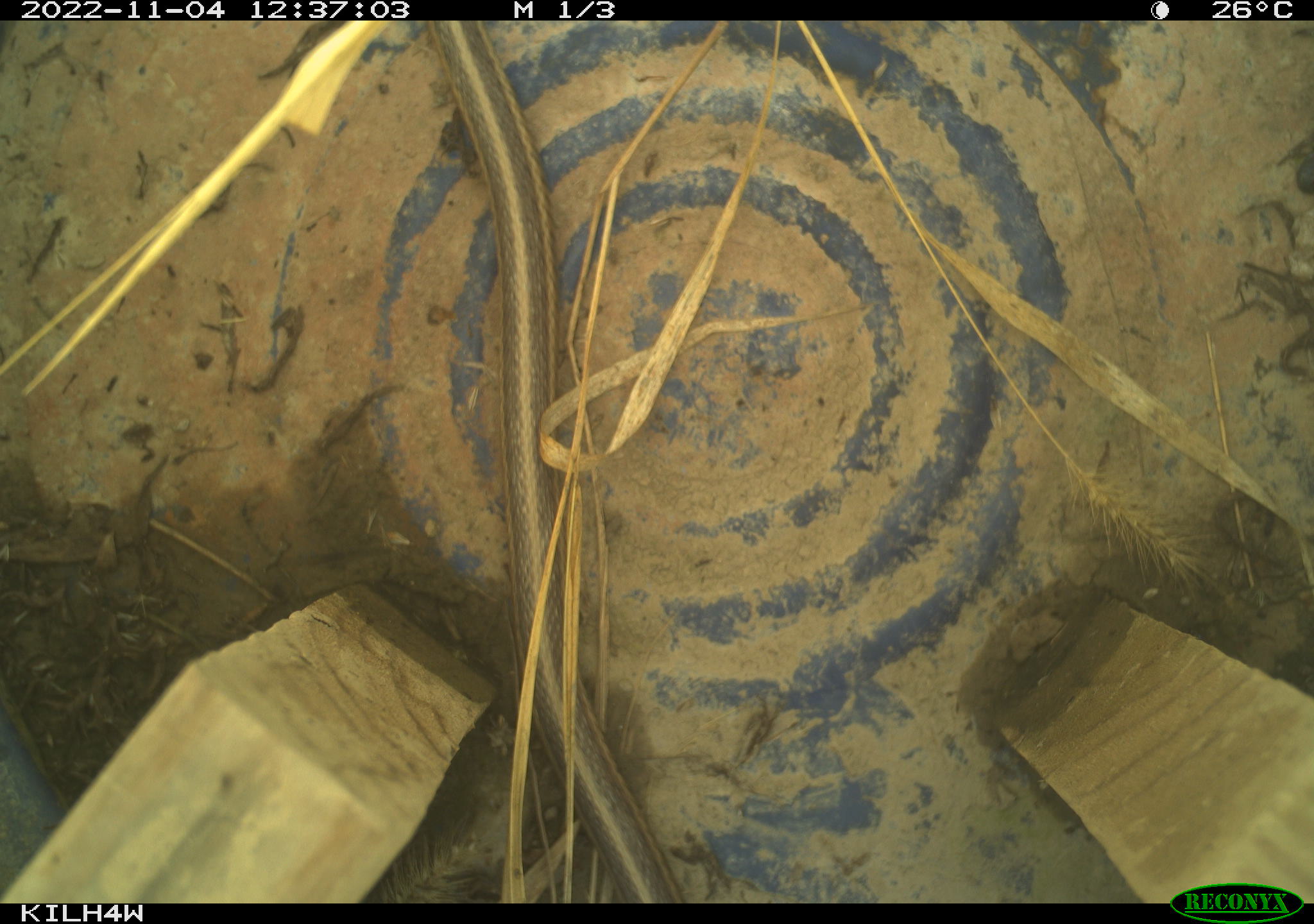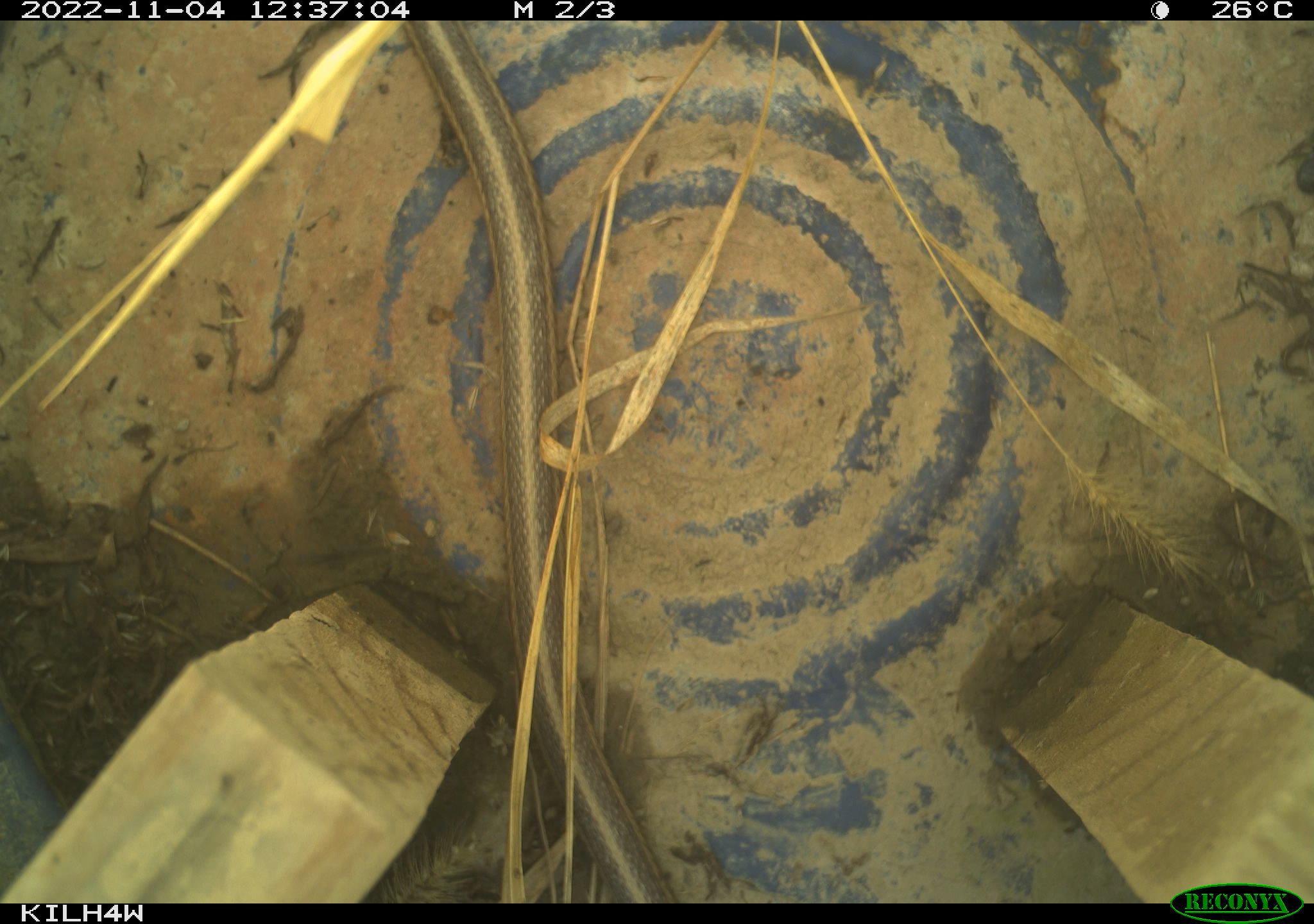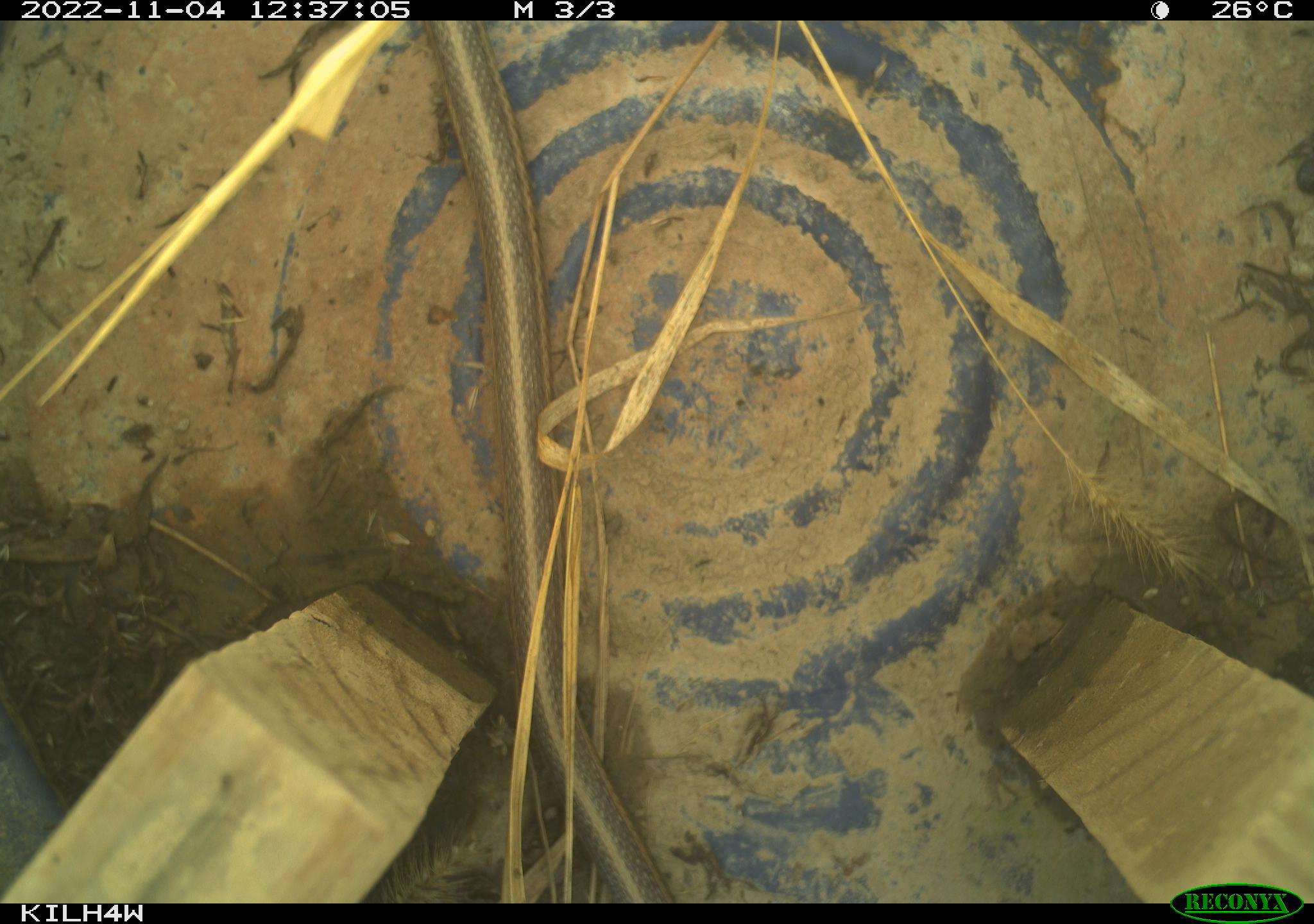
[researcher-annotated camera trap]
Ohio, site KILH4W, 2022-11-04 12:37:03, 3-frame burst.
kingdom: Animalia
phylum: Chordata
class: Reptilia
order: Squamata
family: Colubridae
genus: Thamnophis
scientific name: Thamnophis sirtalis sirtalis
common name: eastern gartersnake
Eastern gartersnake (Thamnophis sirtalis sirtalis).